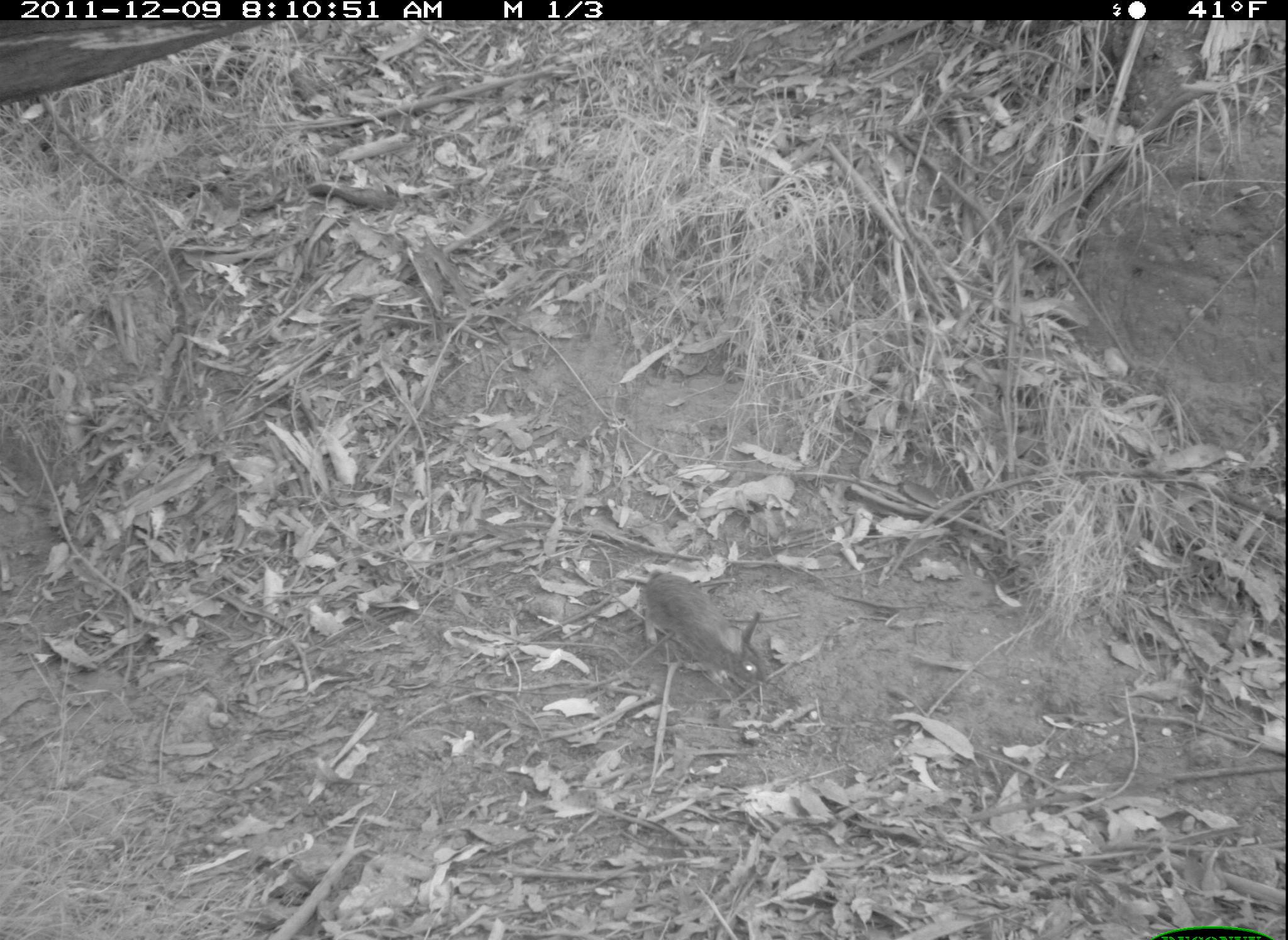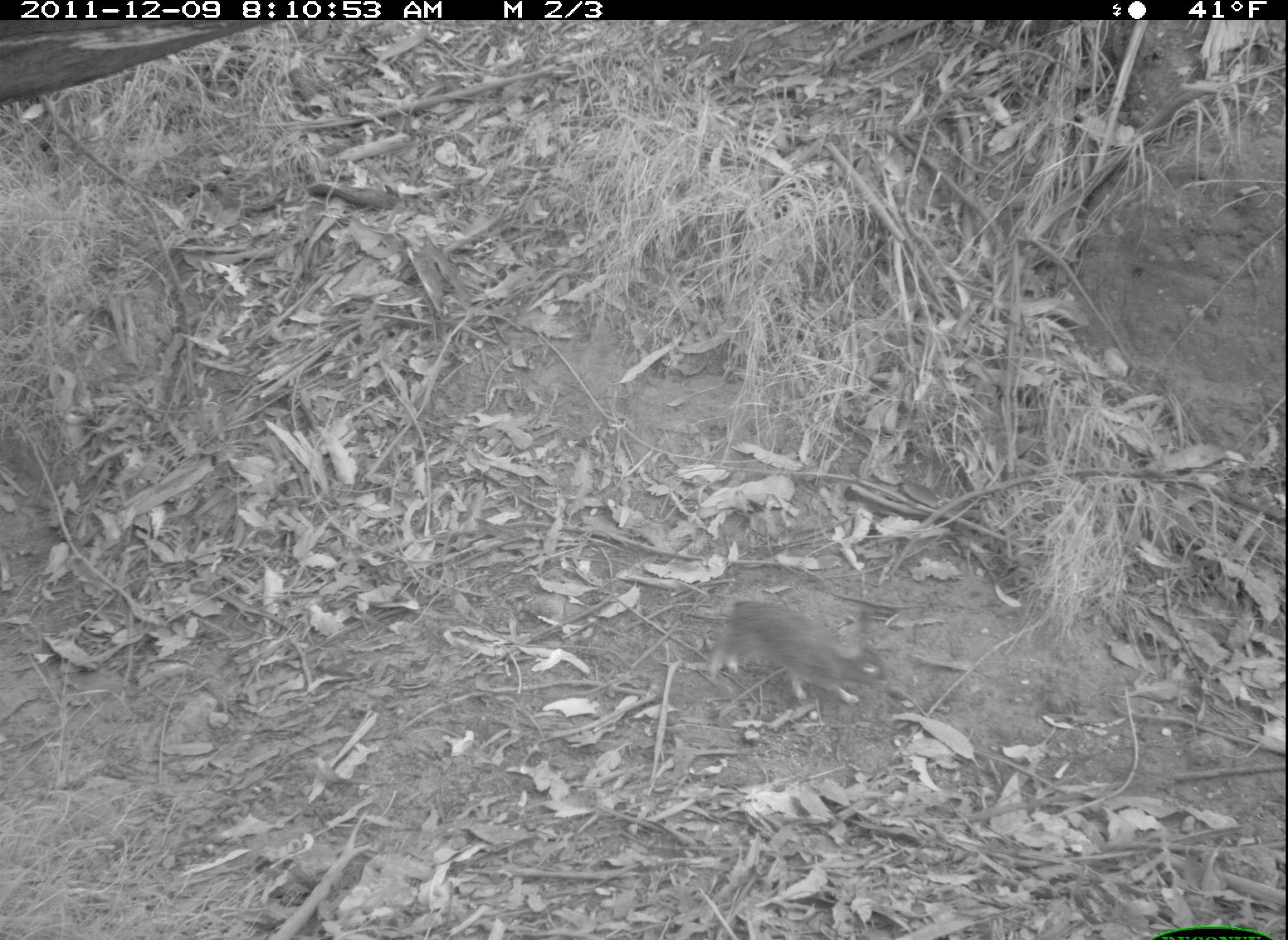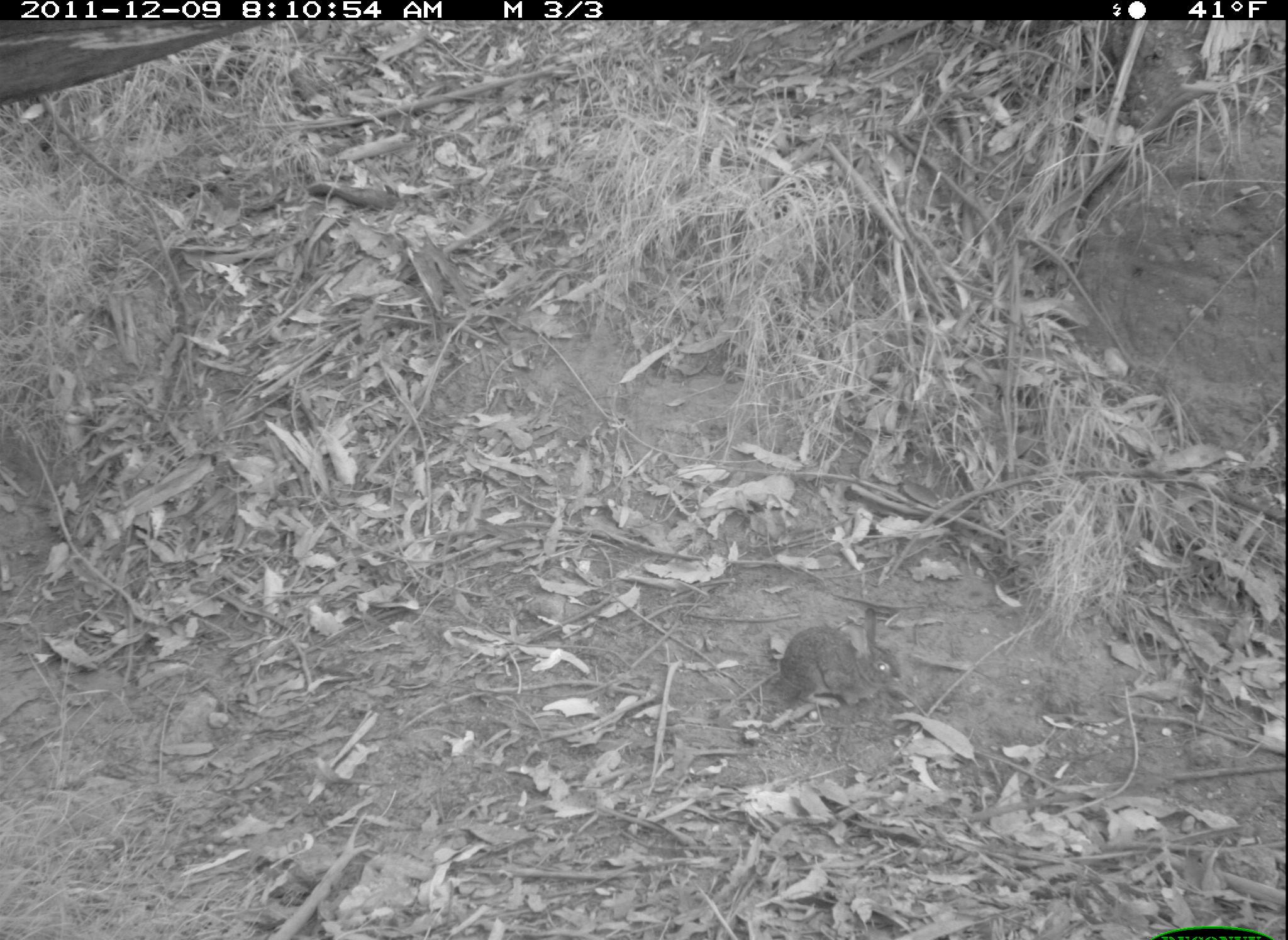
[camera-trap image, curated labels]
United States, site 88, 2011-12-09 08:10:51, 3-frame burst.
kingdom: Animalia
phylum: Chordata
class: Mammalia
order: Lagomorpha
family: Leporidae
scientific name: Leporidae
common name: rabbits and hares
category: rabbit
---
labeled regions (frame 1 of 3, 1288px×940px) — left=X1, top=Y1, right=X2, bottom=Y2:
rabbit: left=618, top=535, right=836, bottom=736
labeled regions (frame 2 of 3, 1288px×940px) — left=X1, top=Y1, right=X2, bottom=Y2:
rabbit: left=696, top=581, right=902, bottom=734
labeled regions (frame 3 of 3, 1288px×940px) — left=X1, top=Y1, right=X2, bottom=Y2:
rabbit: left=760, top=599, right=918, bottom=717